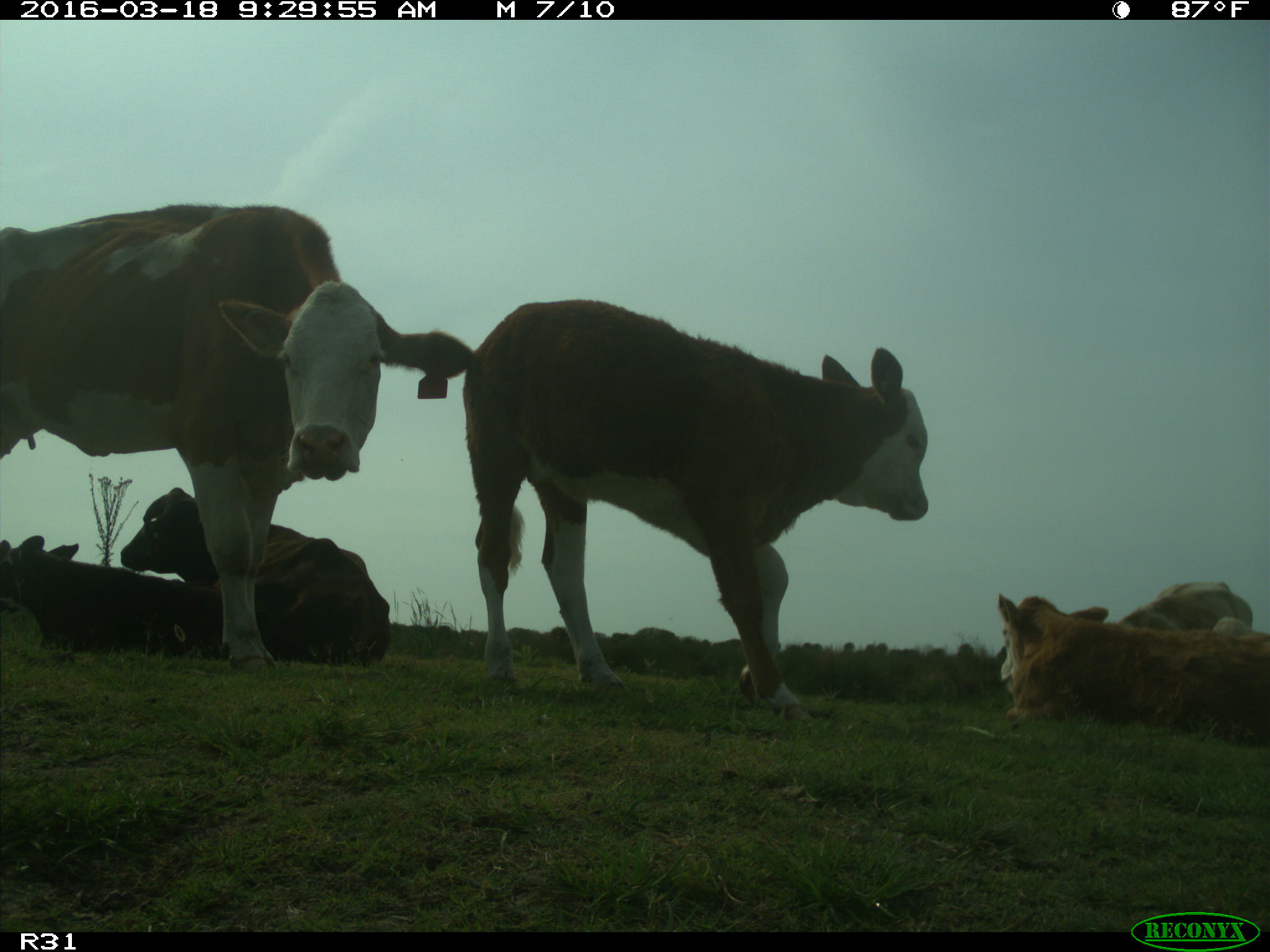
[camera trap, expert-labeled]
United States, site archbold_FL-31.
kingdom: Animalia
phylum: Chordata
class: Mammalia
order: Artiodactyla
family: Bovidae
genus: Bos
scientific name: Bos taurus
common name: domestic cow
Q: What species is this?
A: Bos taurus (domestic cow).